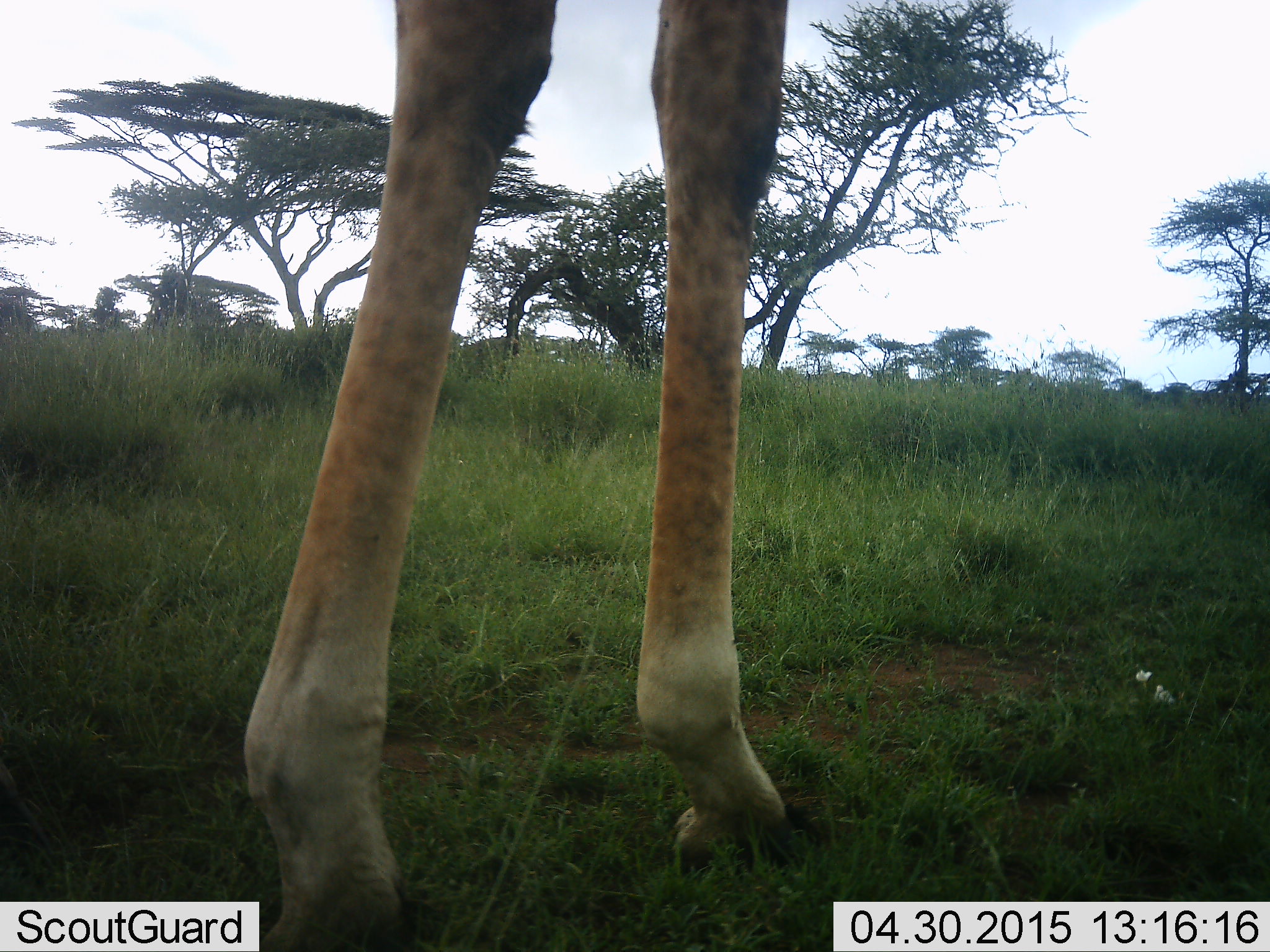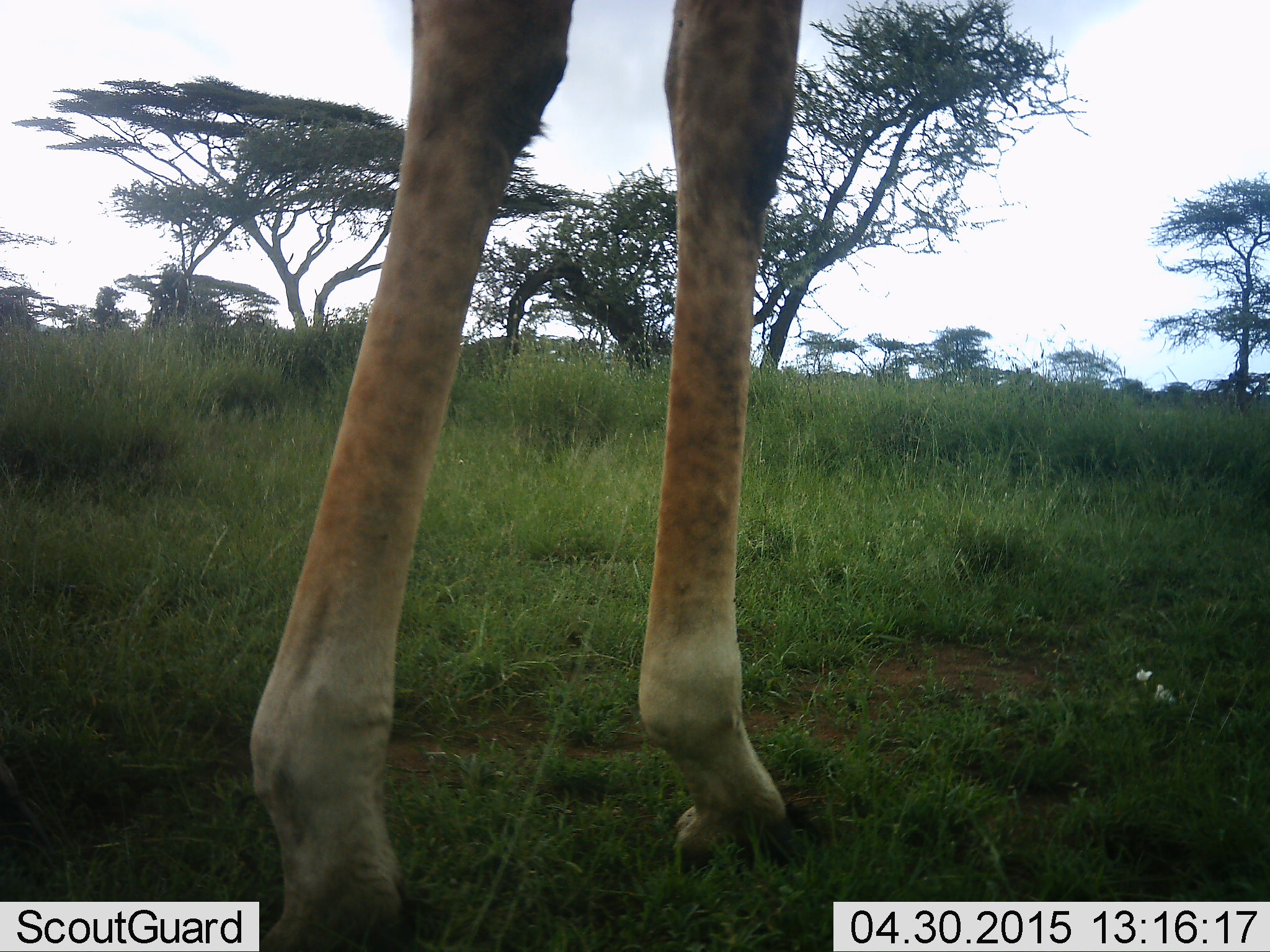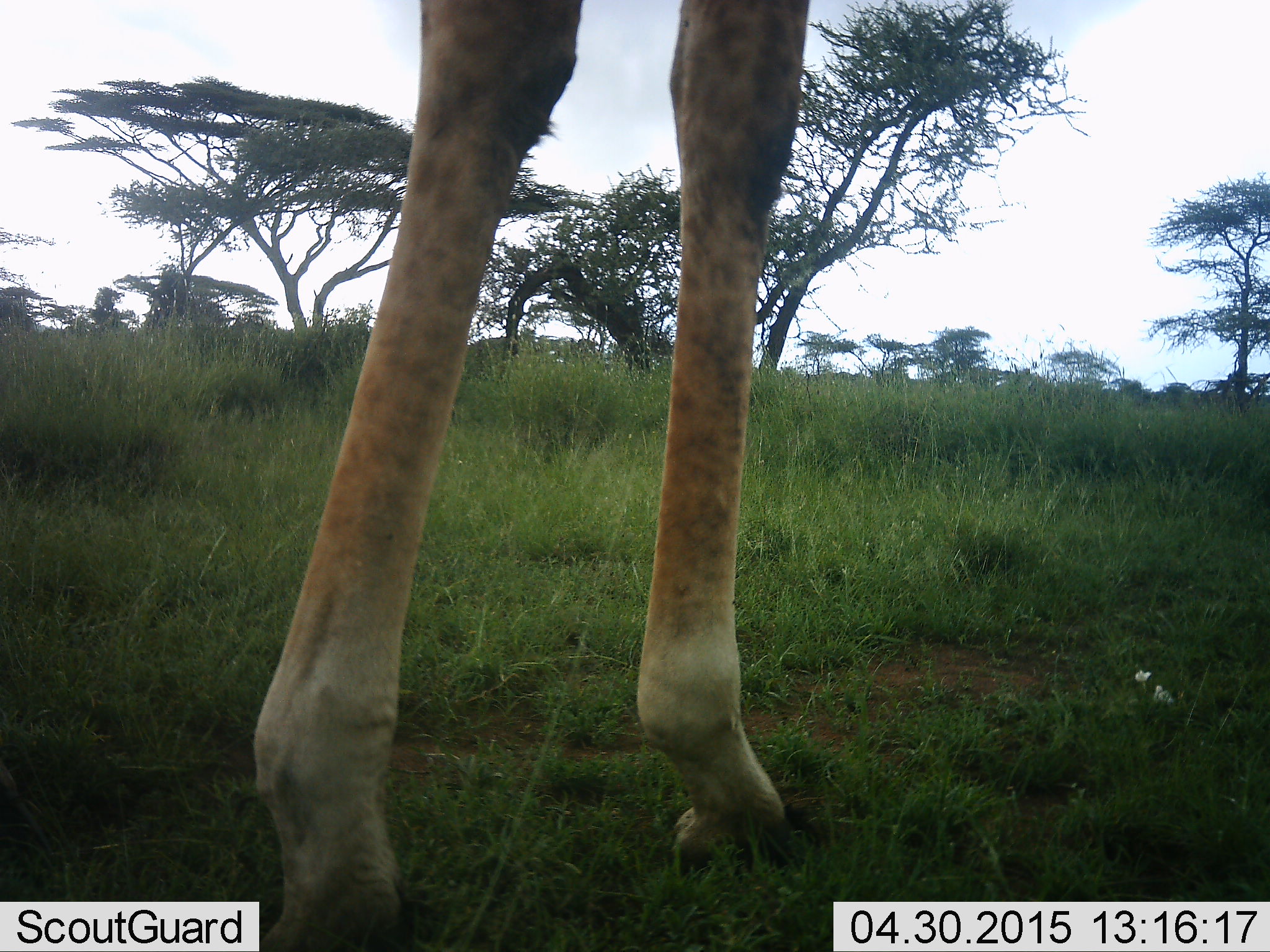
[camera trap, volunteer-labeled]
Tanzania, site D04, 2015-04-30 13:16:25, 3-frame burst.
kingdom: Animalia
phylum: Chordata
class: Mammalia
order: Artiodactyla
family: Giraffidae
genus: Giraffa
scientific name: Giraffa camelopardalis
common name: giraffe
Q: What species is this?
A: Giraffe (Giraffa camelopardalis).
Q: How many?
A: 1.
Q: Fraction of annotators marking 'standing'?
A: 90%.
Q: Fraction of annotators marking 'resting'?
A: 0%.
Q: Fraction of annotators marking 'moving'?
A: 10%.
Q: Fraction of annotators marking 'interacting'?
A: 0%.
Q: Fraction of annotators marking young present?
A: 0%.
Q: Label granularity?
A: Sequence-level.